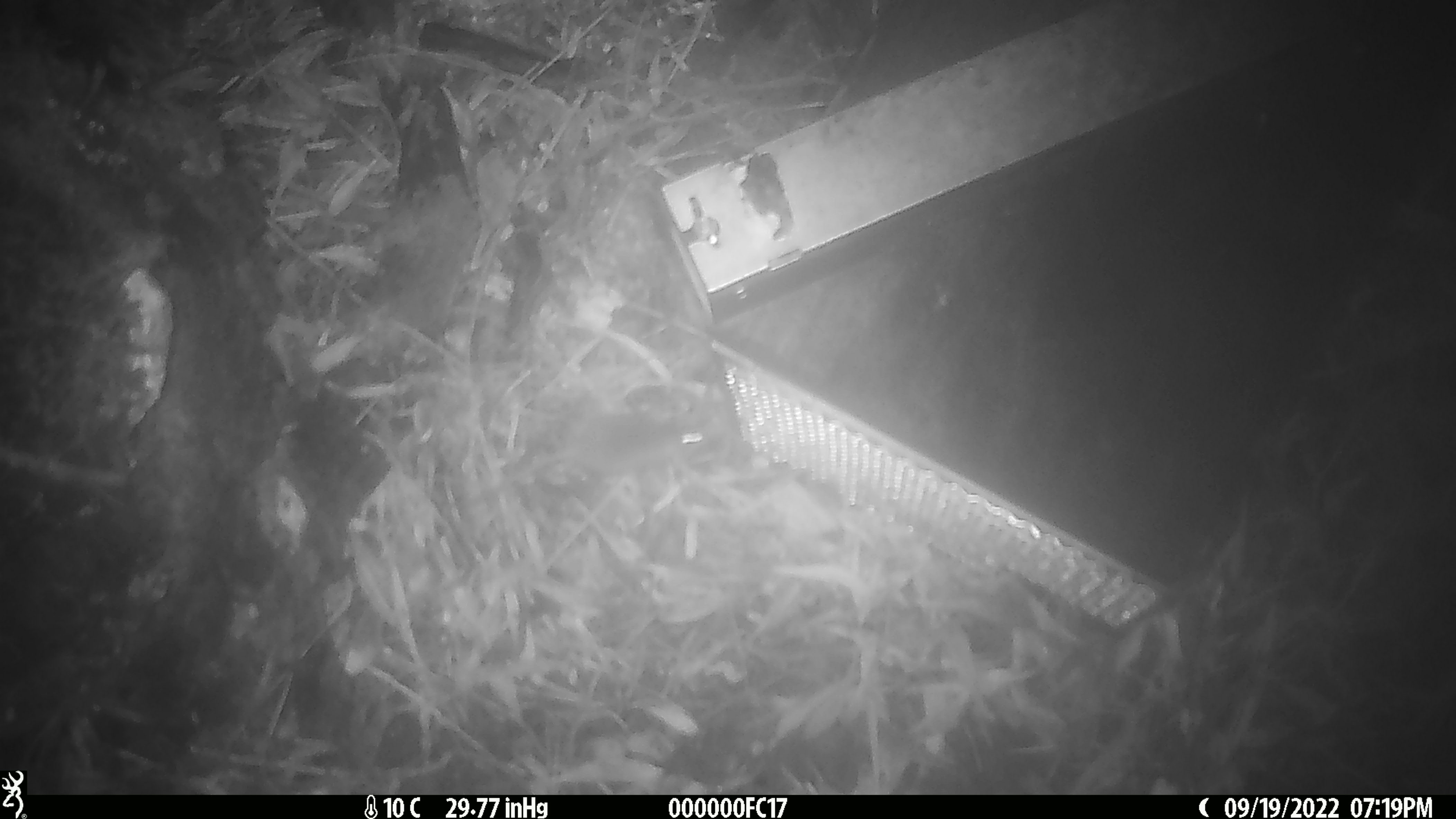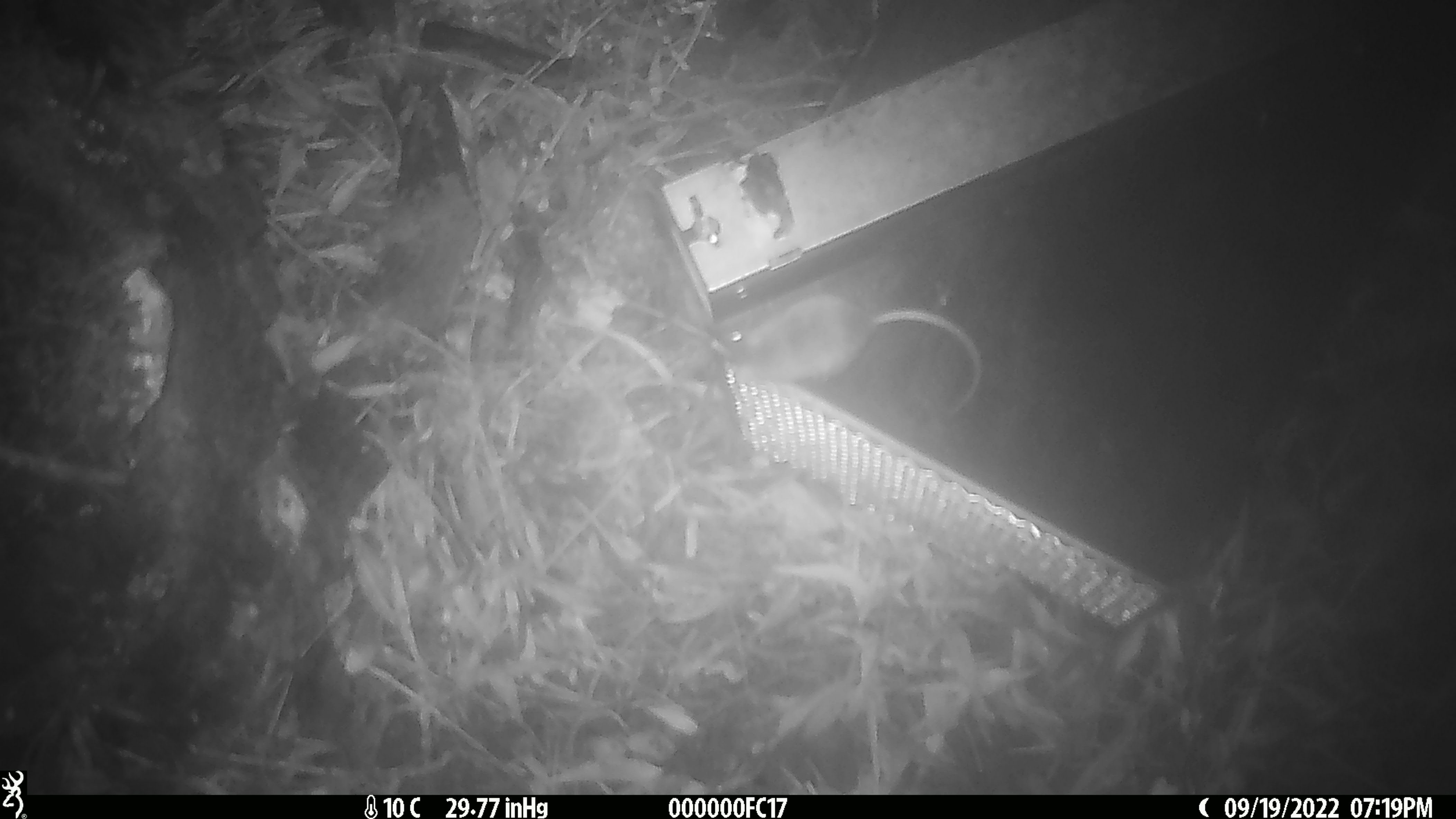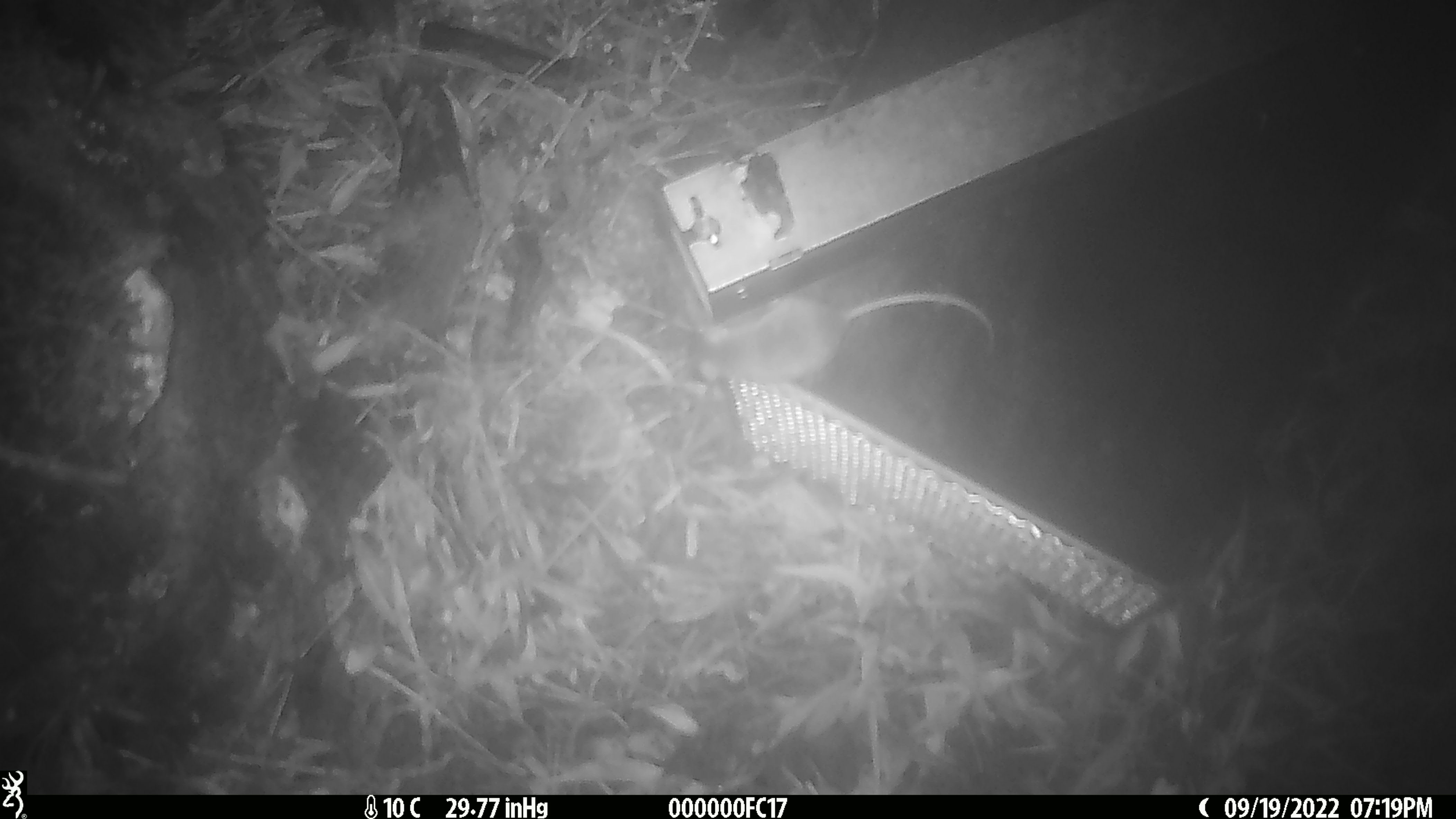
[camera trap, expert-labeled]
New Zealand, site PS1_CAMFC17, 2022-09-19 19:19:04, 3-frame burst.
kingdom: Animalia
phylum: Chordata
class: Mammalia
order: Rodentia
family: Muridae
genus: Mus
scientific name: Mus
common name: mouse